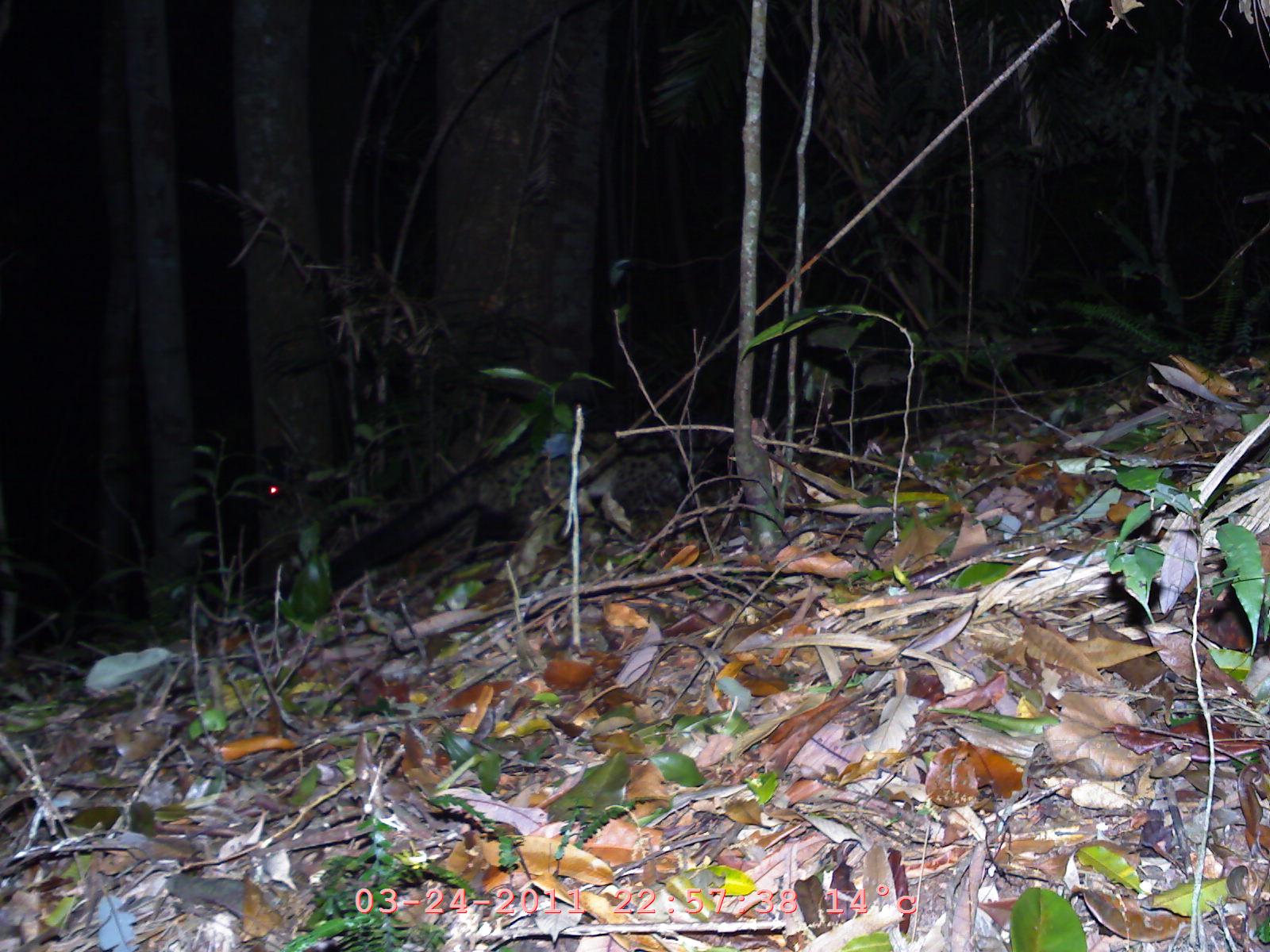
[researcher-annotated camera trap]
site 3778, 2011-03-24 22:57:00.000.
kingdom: Animalia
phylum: Chordata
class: Mammalia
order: Carnivora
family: Viverridae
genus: Paradoxurus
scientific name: Paradoxurus hermaphroditus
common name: asian palm civet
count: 1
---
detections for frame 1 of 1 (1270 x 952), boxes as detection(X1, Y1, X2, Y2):
paradoxurus hermaphroditus: detection(269, 432, 808, 610)